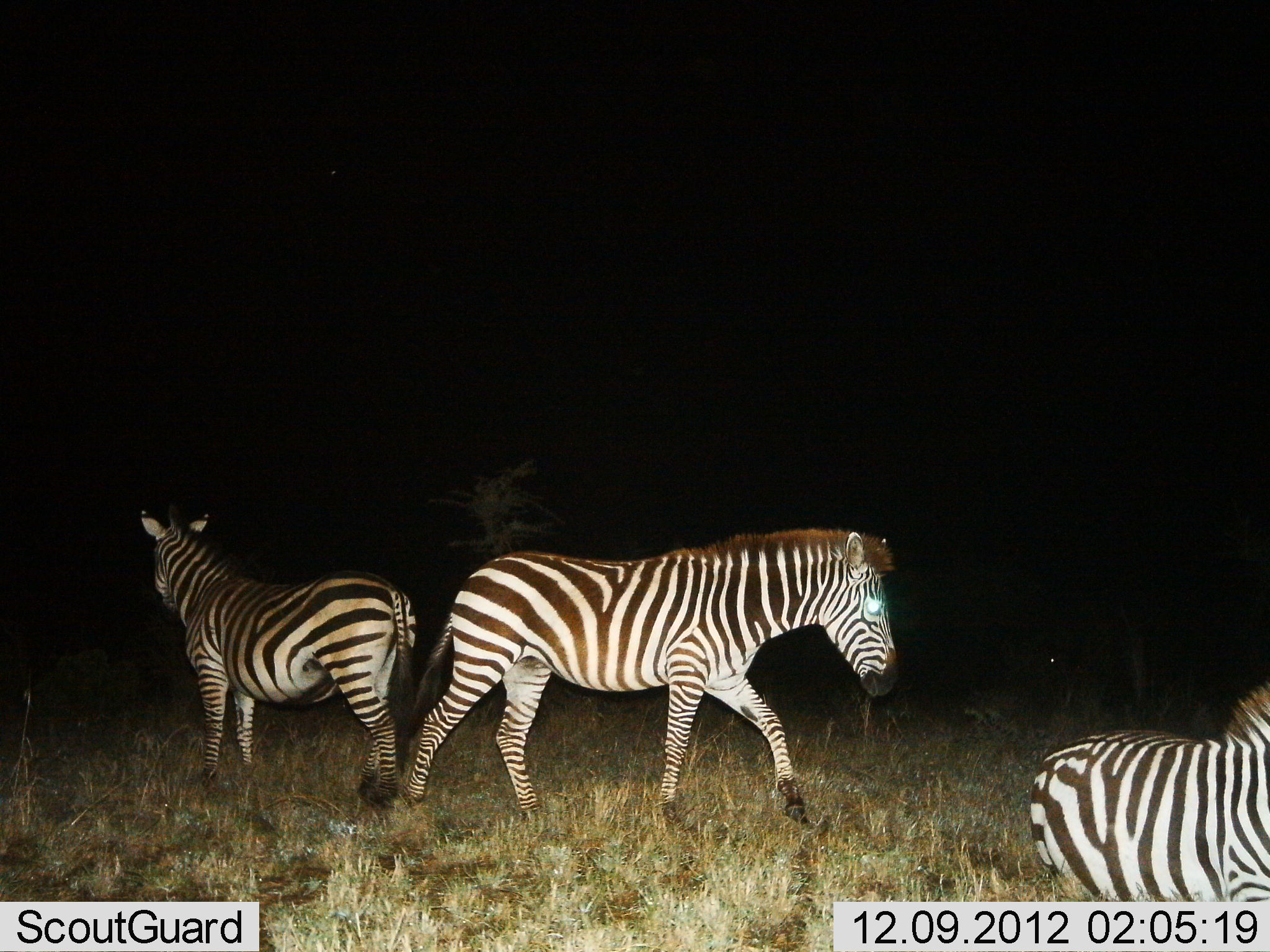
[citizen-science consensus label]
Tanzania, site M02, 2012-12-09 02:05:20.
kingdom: Animalia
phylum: Chordata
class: Mammalia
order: Perissodactyla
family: Equidae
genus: Equus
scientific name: Equus quagga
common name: plains zebra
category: zebra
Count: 3.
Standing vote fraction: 64%.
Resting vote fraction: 29%.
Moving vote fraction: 93%.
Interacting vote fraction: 0%.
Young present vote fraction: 7%.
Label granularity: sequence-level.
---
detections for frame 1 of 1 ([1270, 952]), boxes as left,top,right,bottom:
animal: 397,528,898,840; 139,504,417,808; 1030,681,1270,902